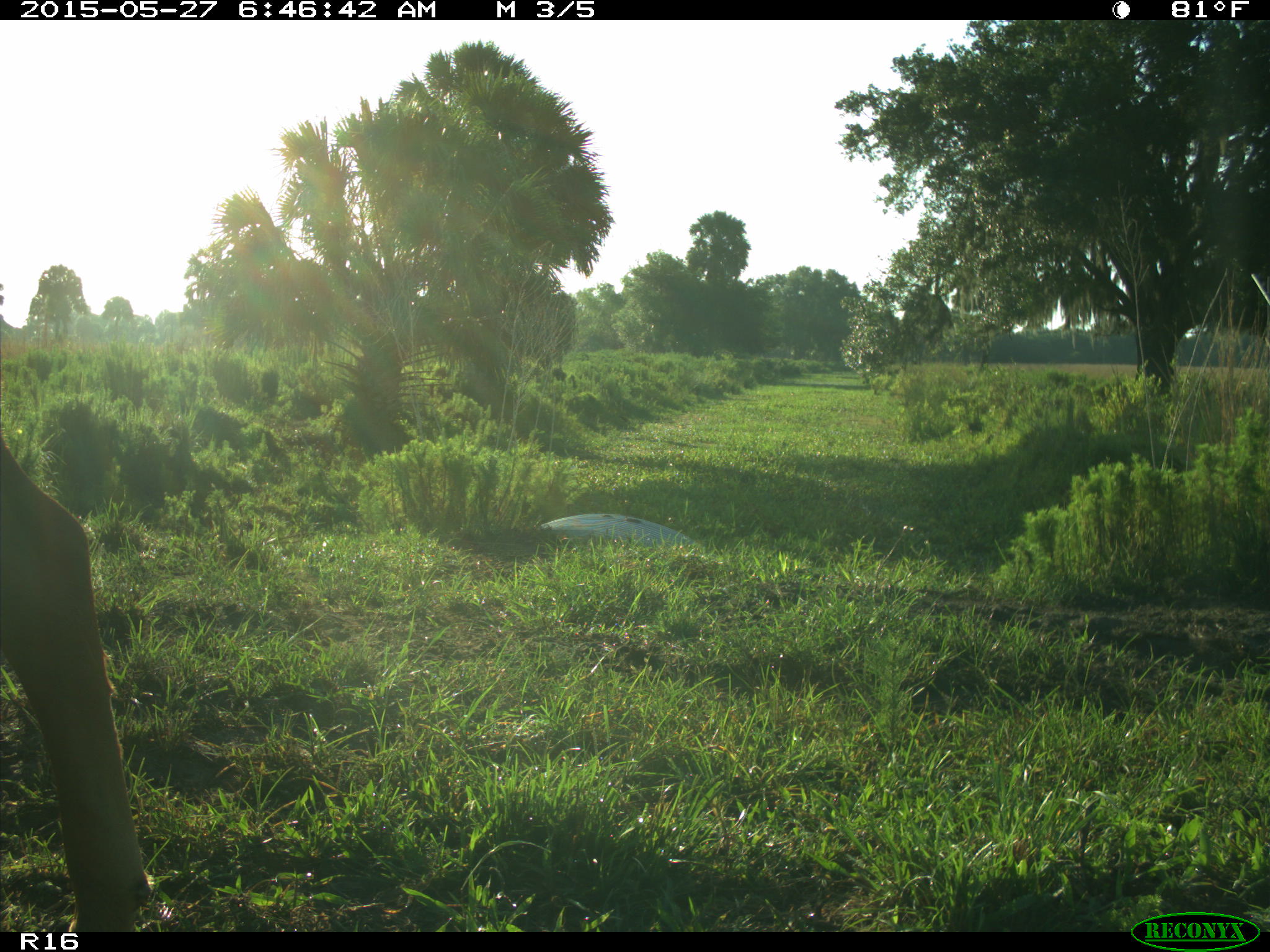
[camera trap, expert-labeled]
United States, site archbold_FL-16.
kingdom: Animalia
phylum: Chordata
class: Mammalia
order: Artiodactyla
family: Bovidae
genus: Bos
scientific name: Bos taurus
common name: domestic cow